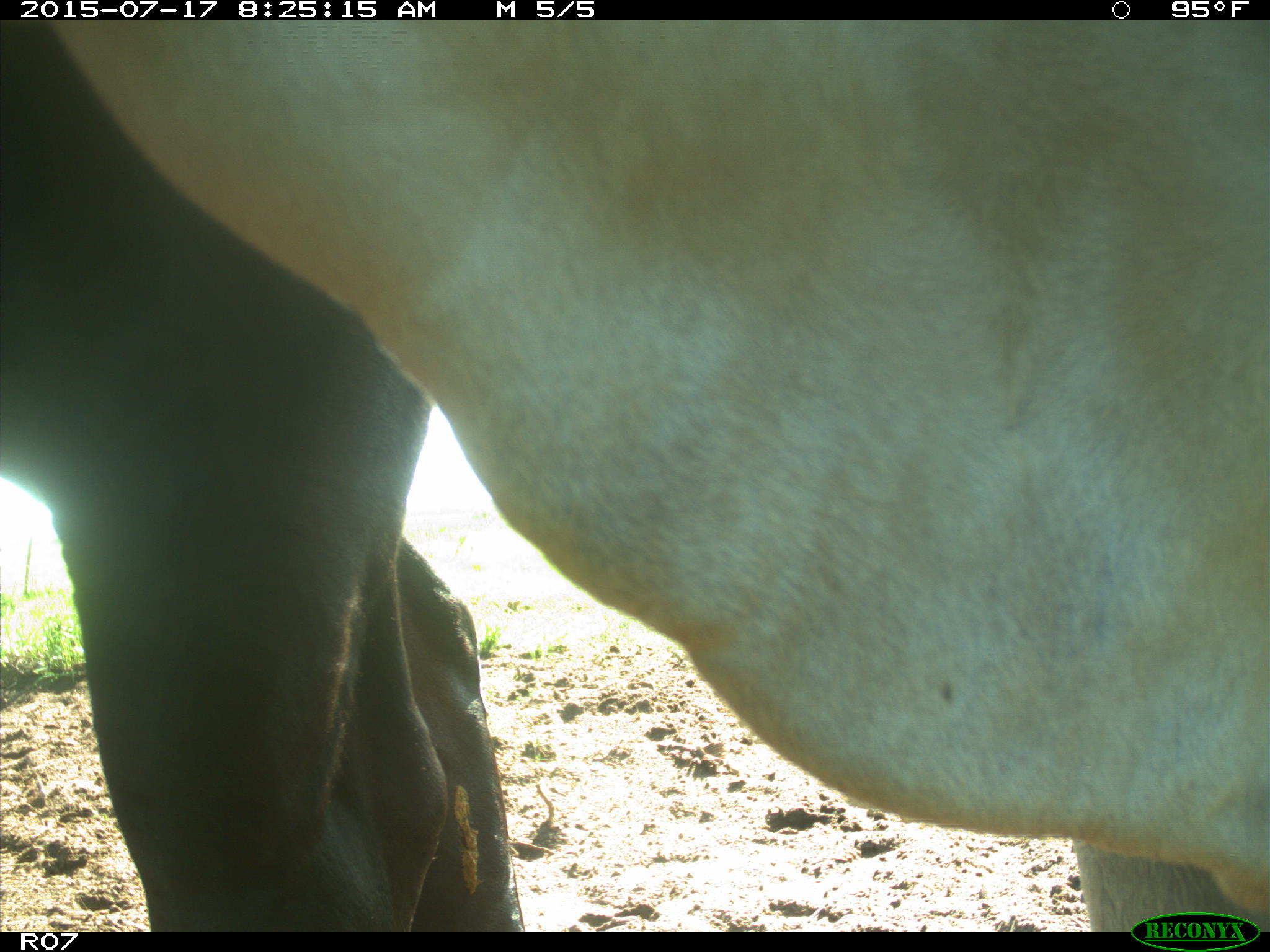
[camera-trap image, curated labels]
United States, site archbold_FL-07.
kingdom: Animalia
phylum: Chordata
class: Mammalia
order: Artiodactyla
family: Bovidae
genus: Bos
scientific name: Bos taurus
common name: domestic cow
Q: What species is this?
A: Bos taurus (domestic cow).